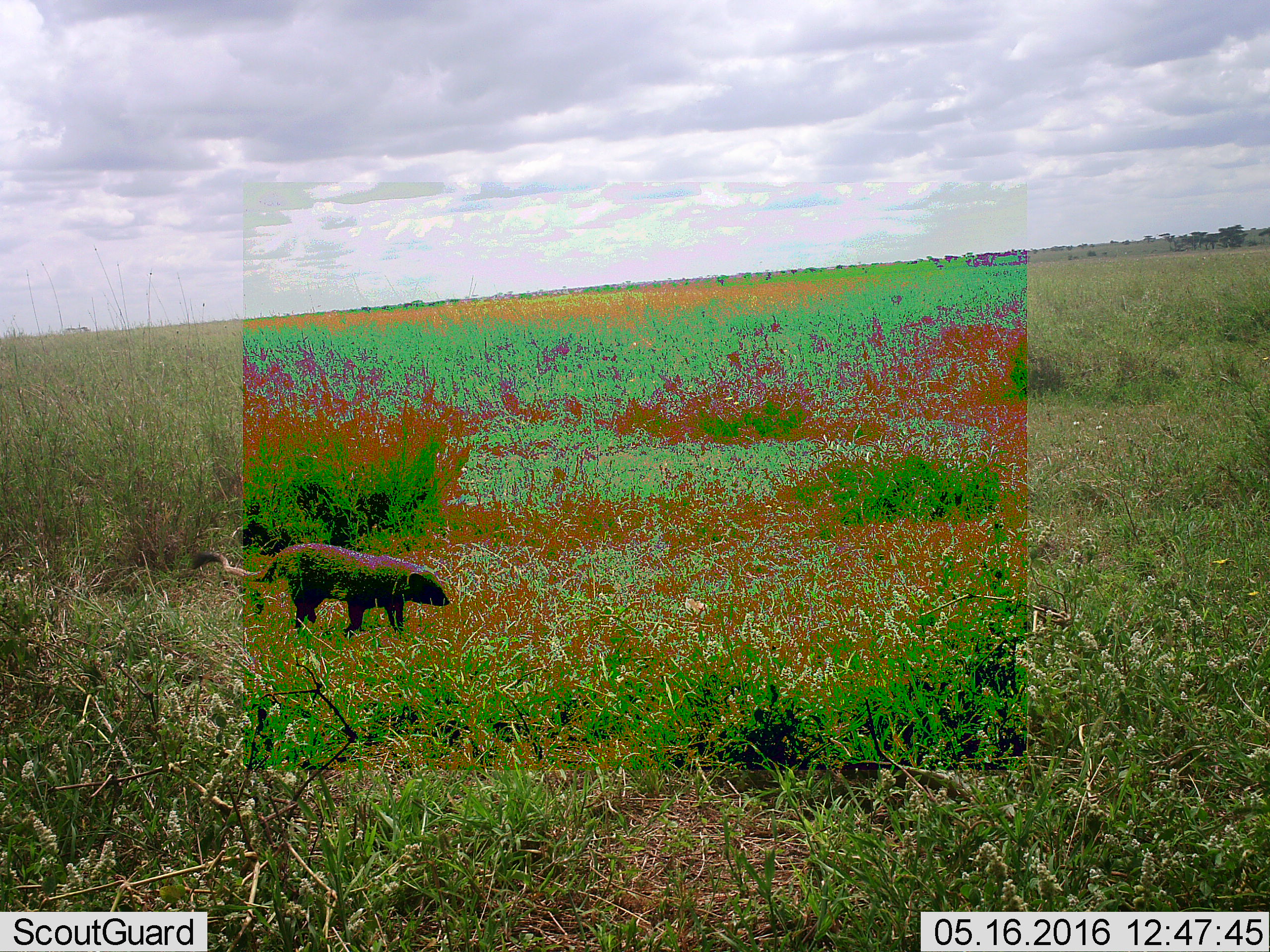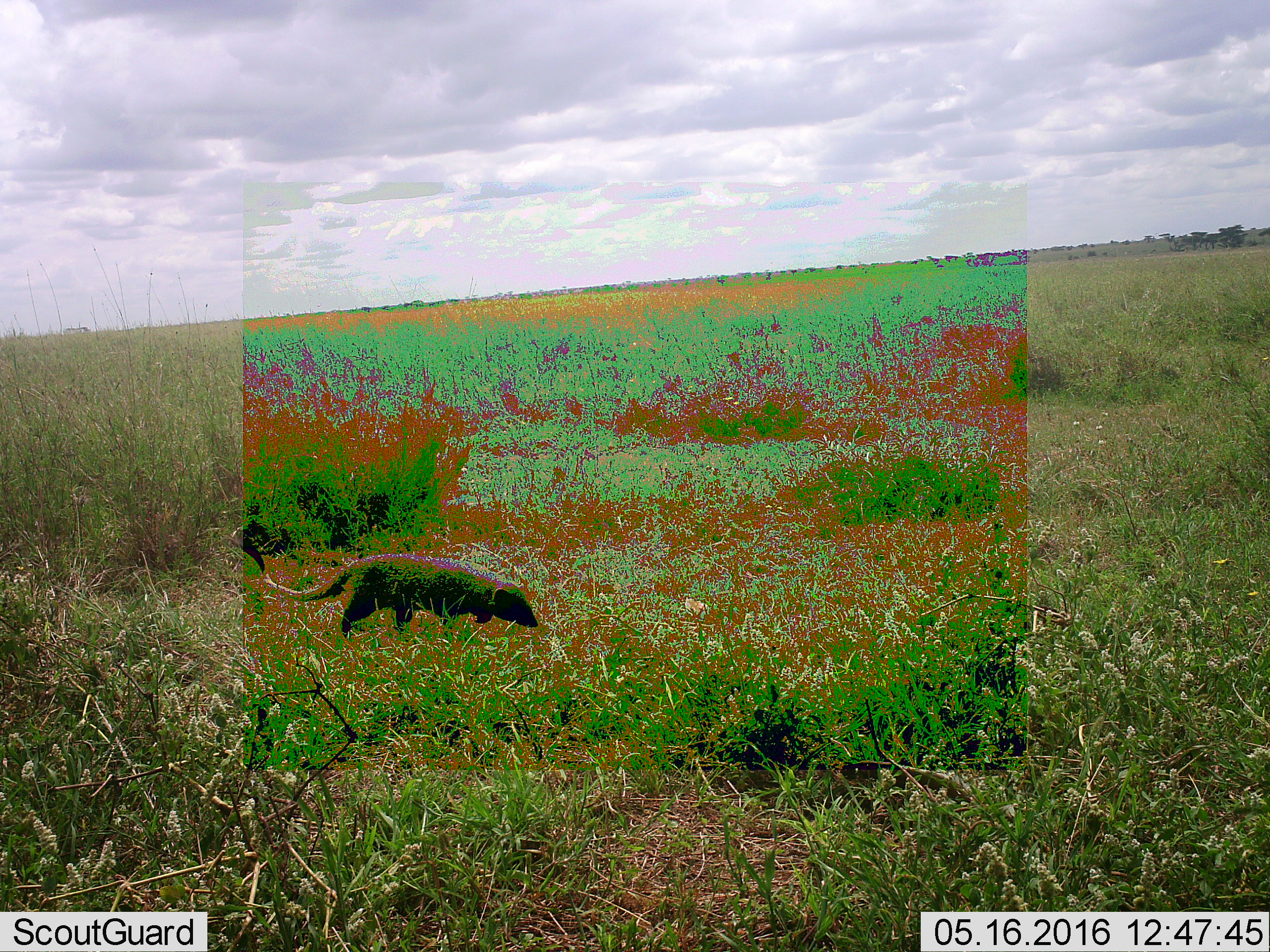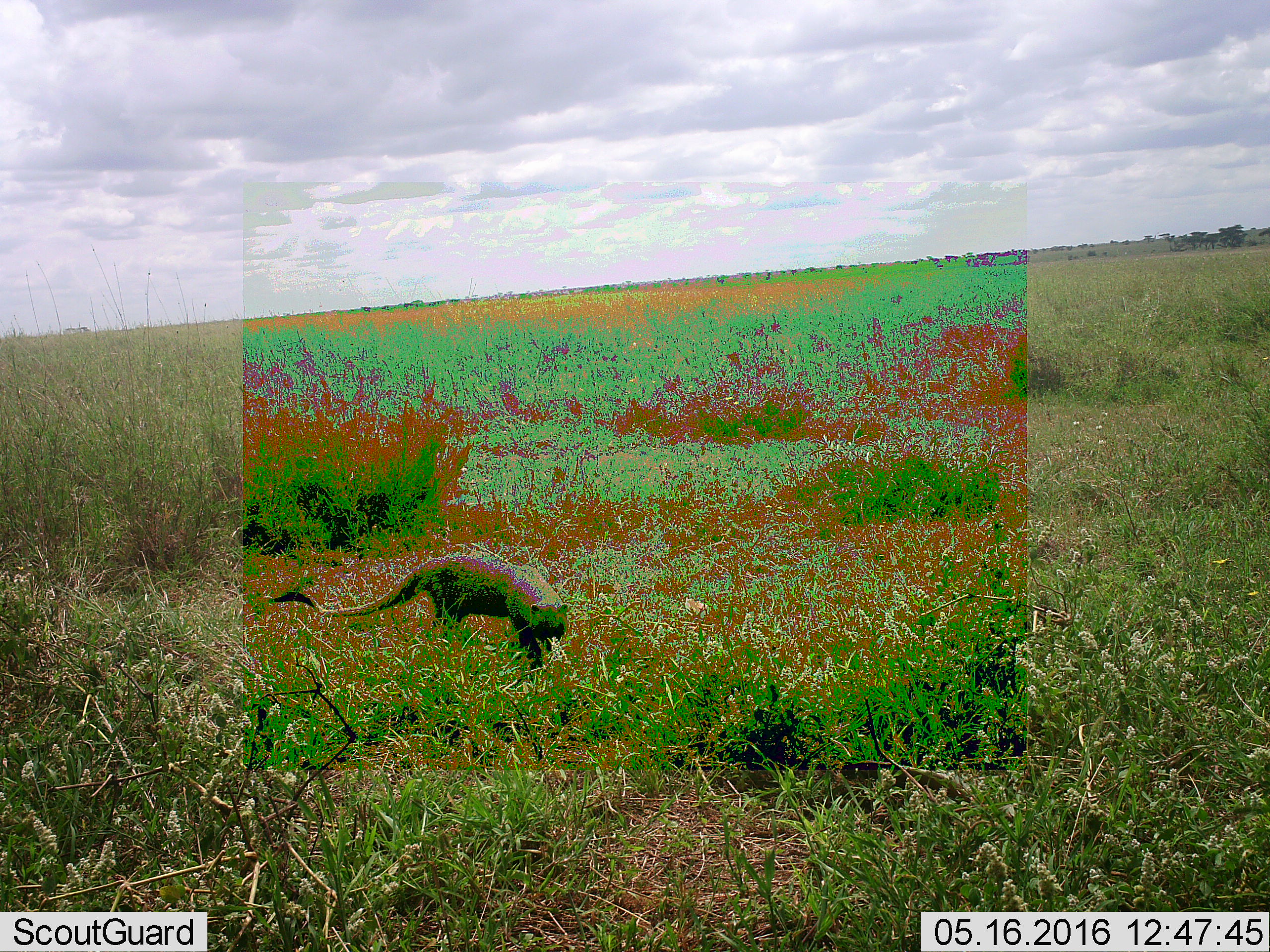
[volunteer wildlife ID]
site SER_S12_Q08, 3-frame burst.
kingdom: Animalia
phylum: Chordata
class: Mammalia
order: Carnivora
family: Herpestidae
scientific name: Herpestidae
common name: mongoose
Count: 1.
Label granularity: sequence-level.